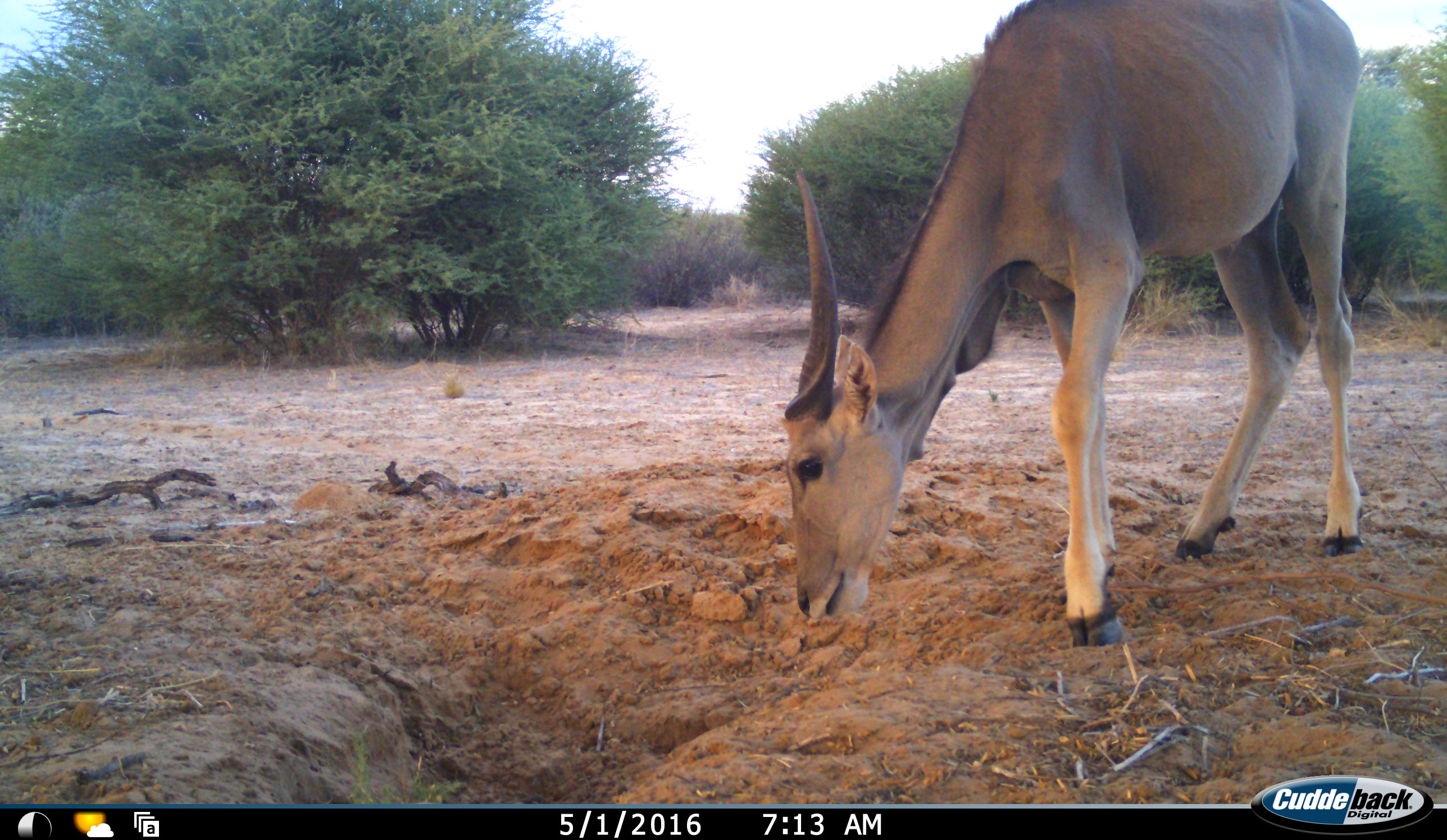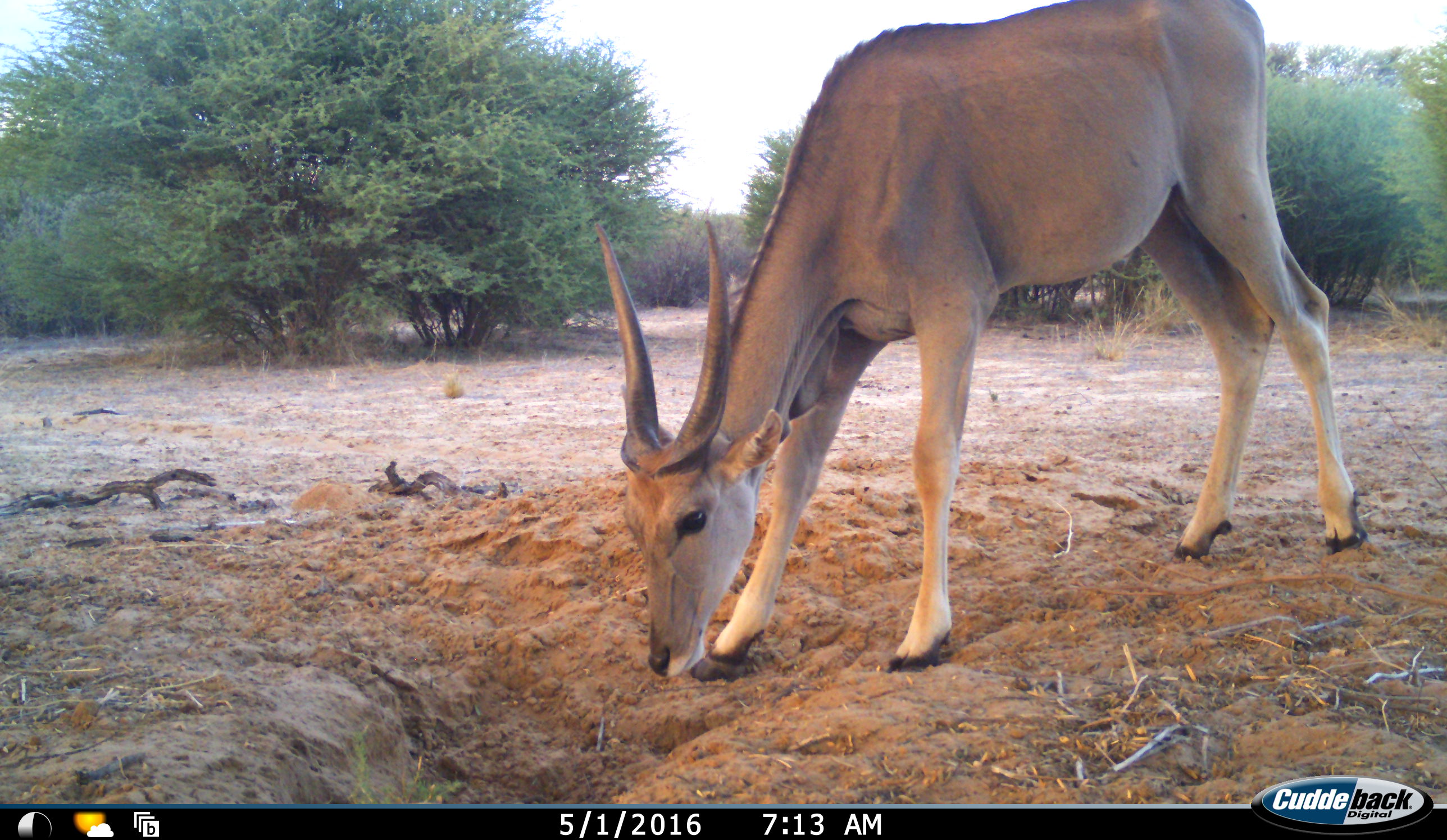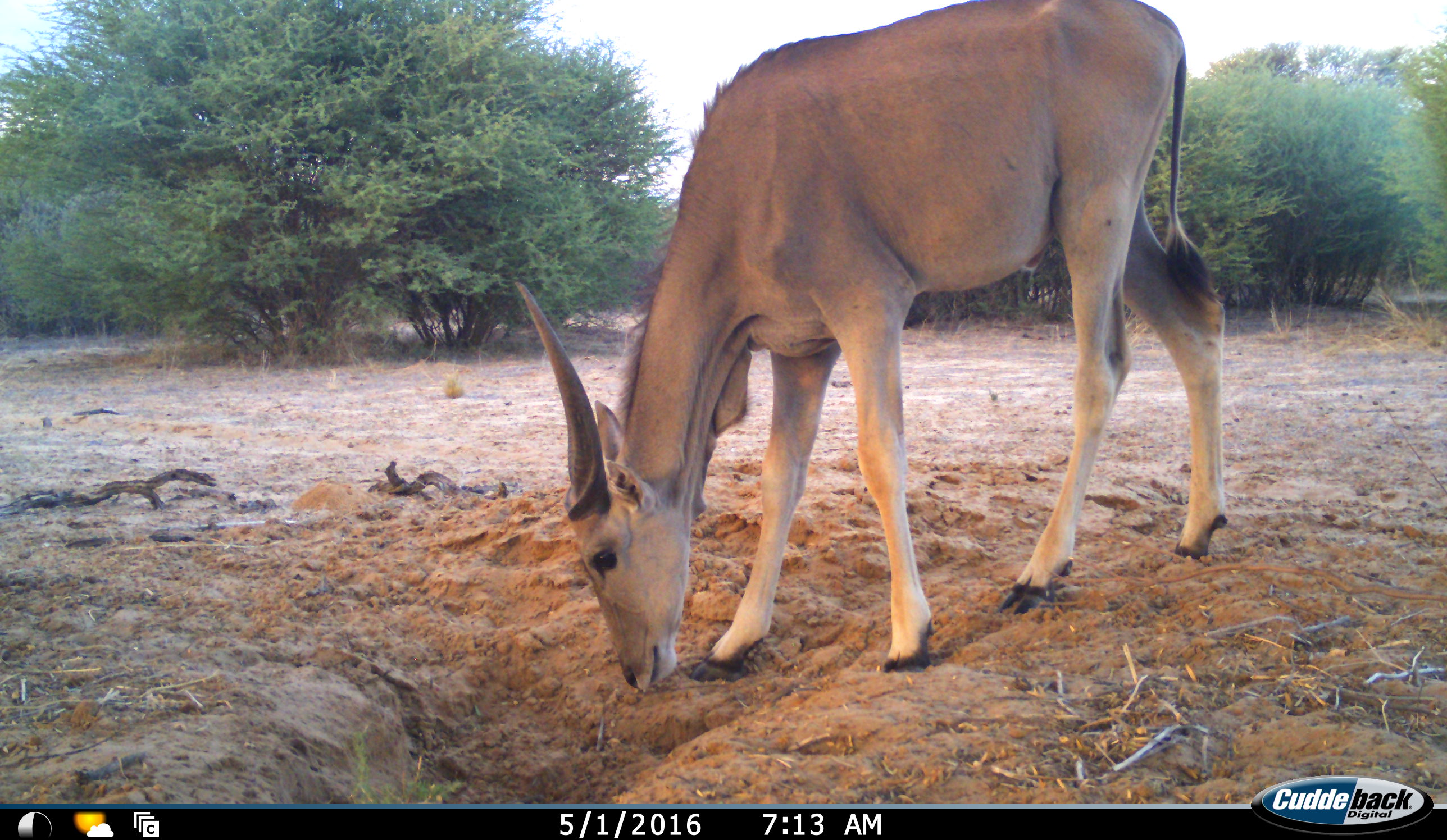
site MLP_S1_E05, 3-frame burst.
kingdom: Animalia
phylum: Chordata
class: Mammalia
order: Artiodactyla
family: Bovidae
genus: Tragelaphus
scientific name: Tragelaphus oryx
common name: eland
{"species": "eland (Tragelaphus oryx)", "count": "1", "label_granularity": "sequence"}